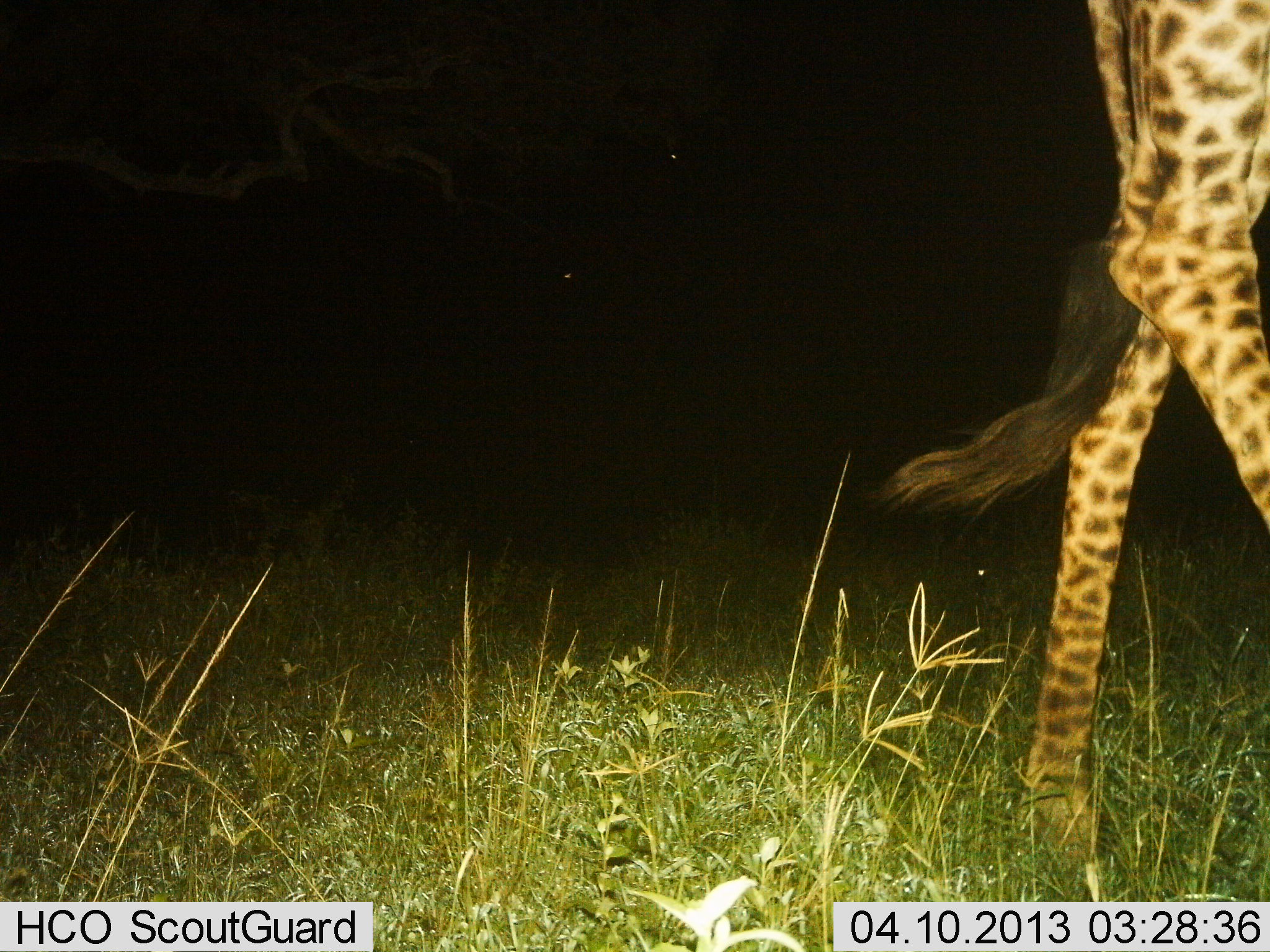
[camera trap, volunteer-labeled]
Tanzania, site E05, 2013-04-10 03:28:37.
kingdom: Animalia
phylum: Chordata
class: Mammalia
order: Artiodactyla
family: Giraffidae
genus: Giraffa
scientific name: Giraffa camelopardalis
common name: giraffe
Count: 1.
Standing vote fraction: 15%.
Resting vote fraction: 0%.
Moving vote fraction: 85%.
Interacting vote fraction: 0%.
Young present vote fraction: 0%.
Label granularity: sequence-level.